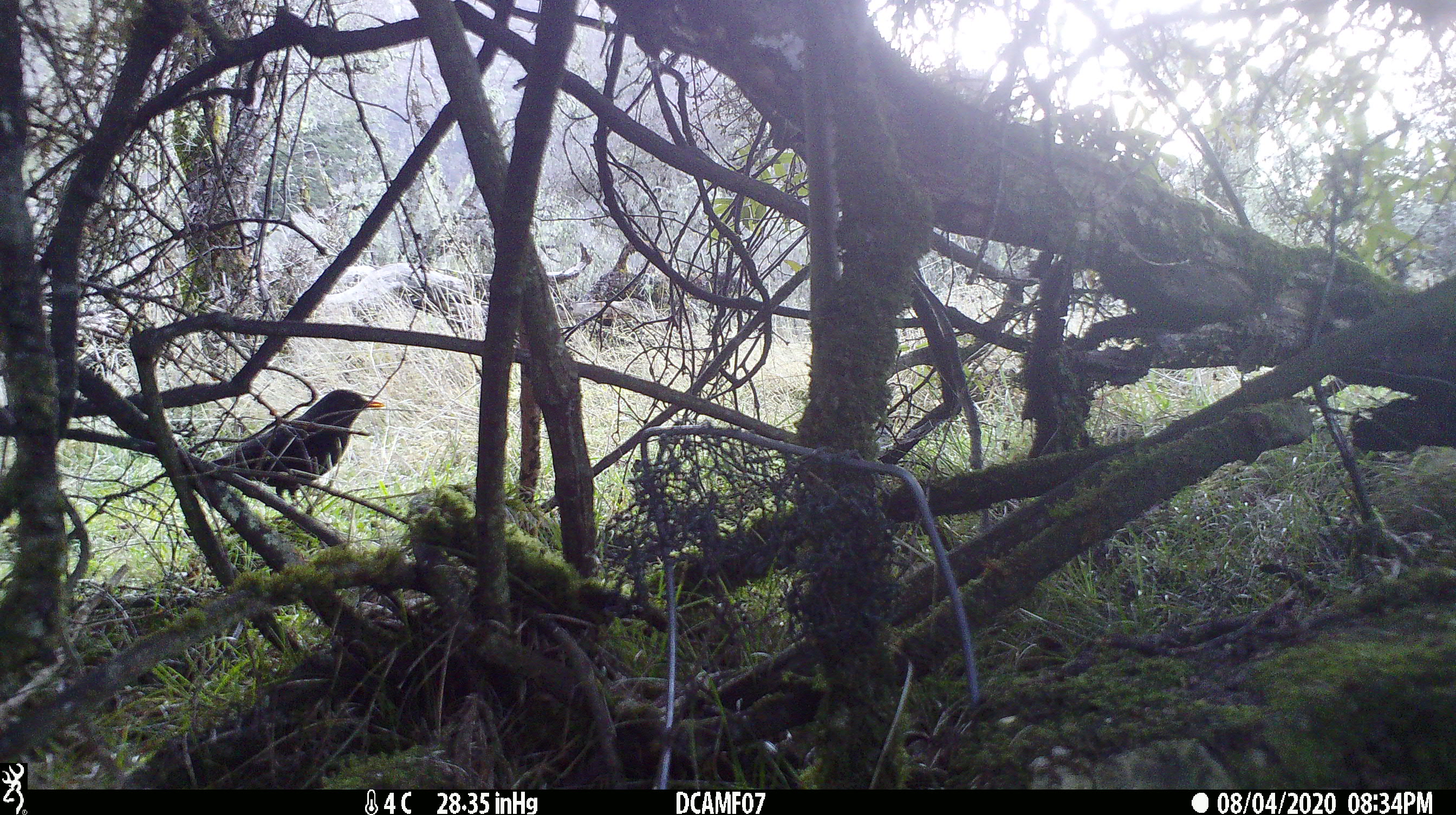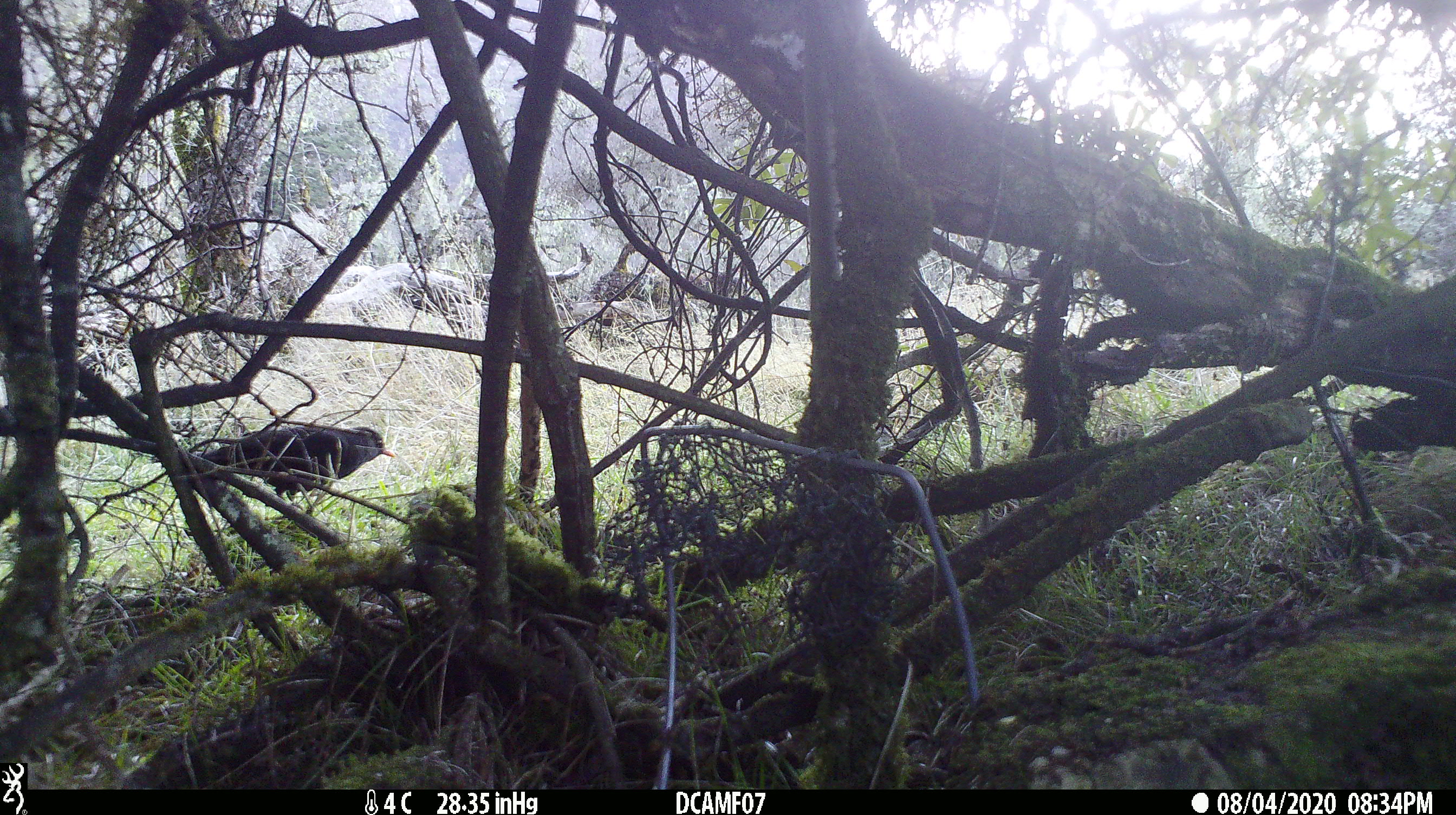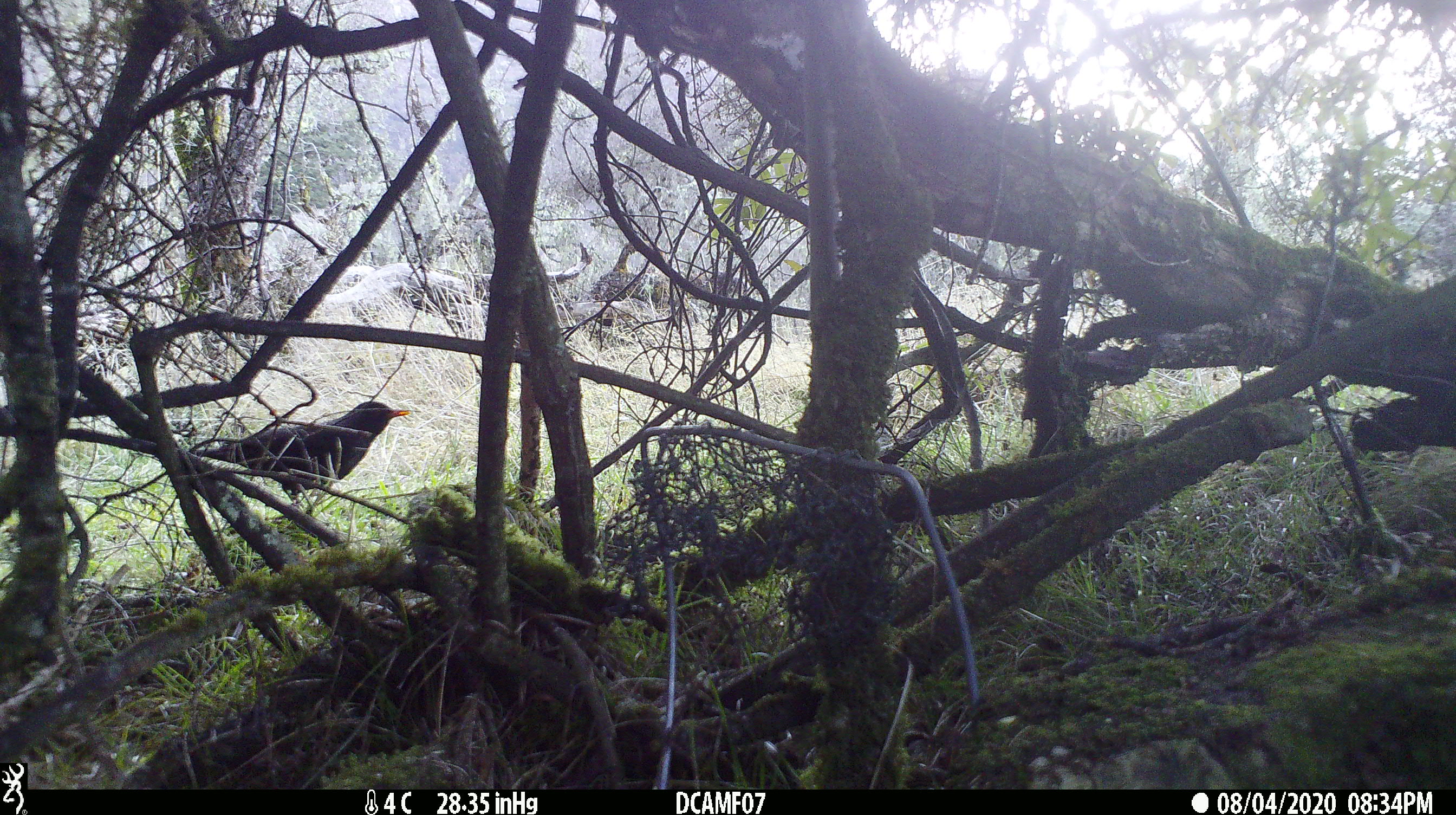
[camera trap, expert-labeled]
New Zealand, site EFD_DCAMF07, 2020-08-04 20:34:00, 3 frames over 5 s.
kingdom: Animalia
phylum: Chordata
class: Aves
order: Passeriformes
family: Turdidae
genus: Turdus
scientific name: Turdus merula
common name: eurasian blackbird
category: blackbird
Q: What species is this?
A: Blackbird (eurasian blackbird) (Turdus merula).